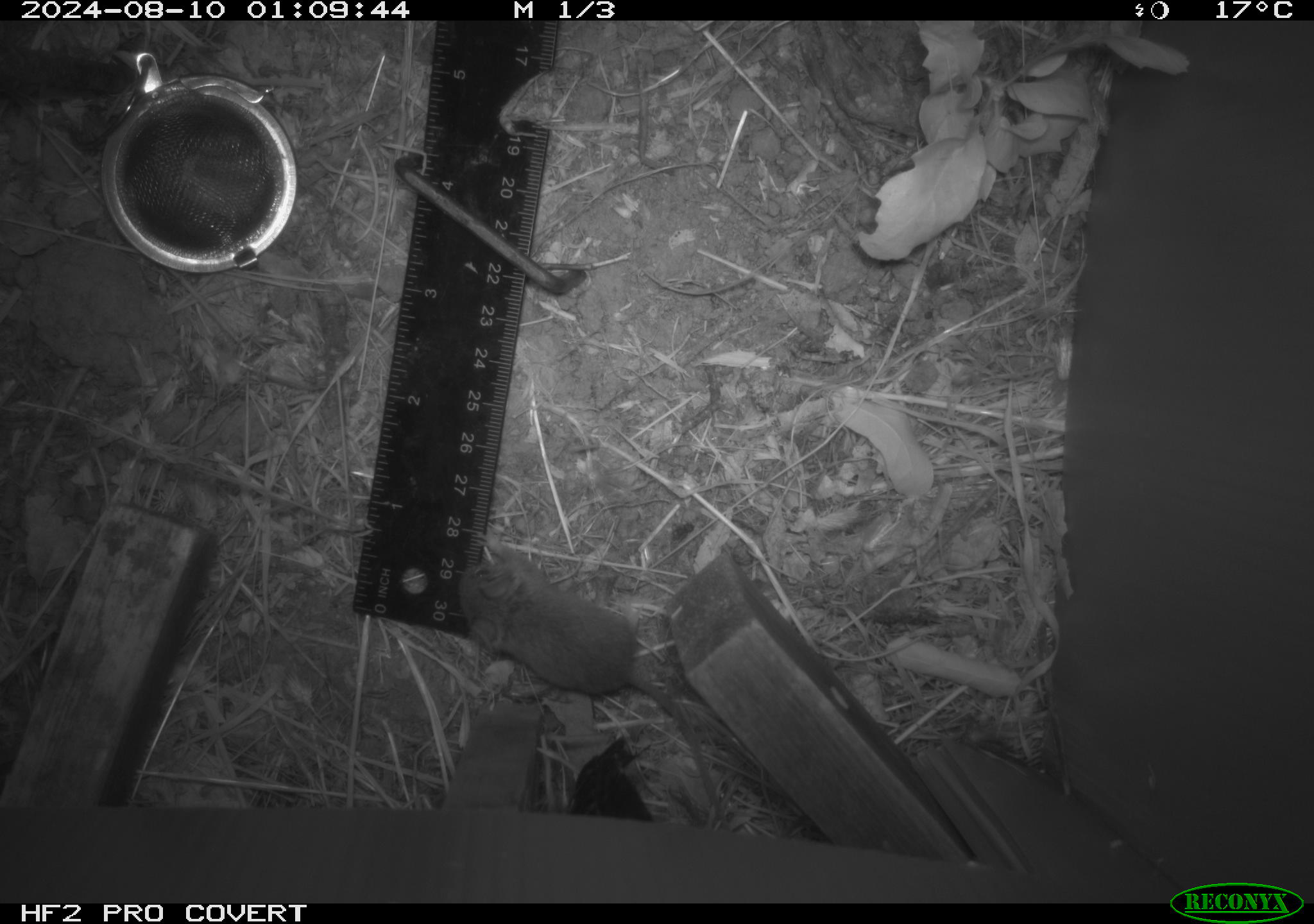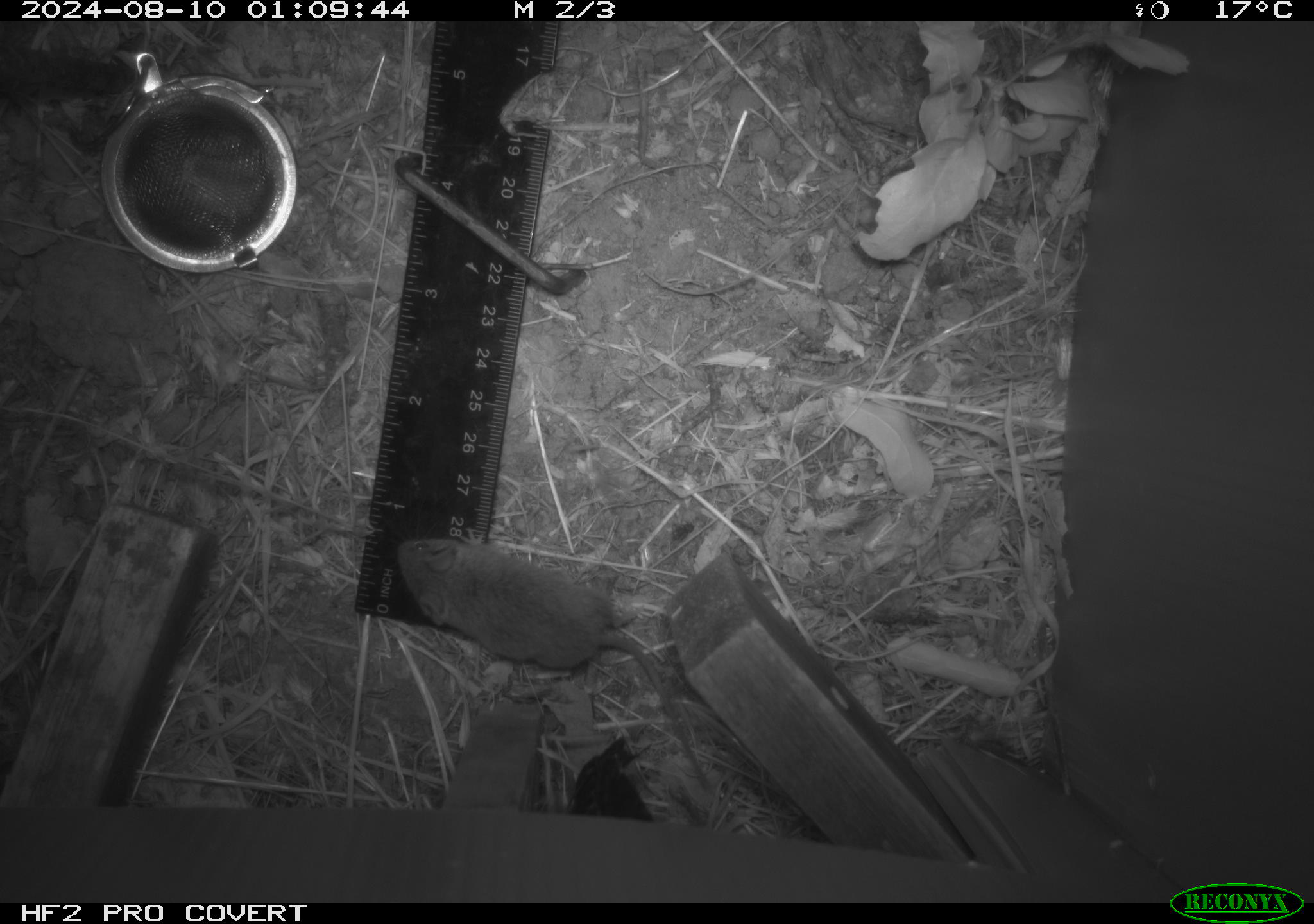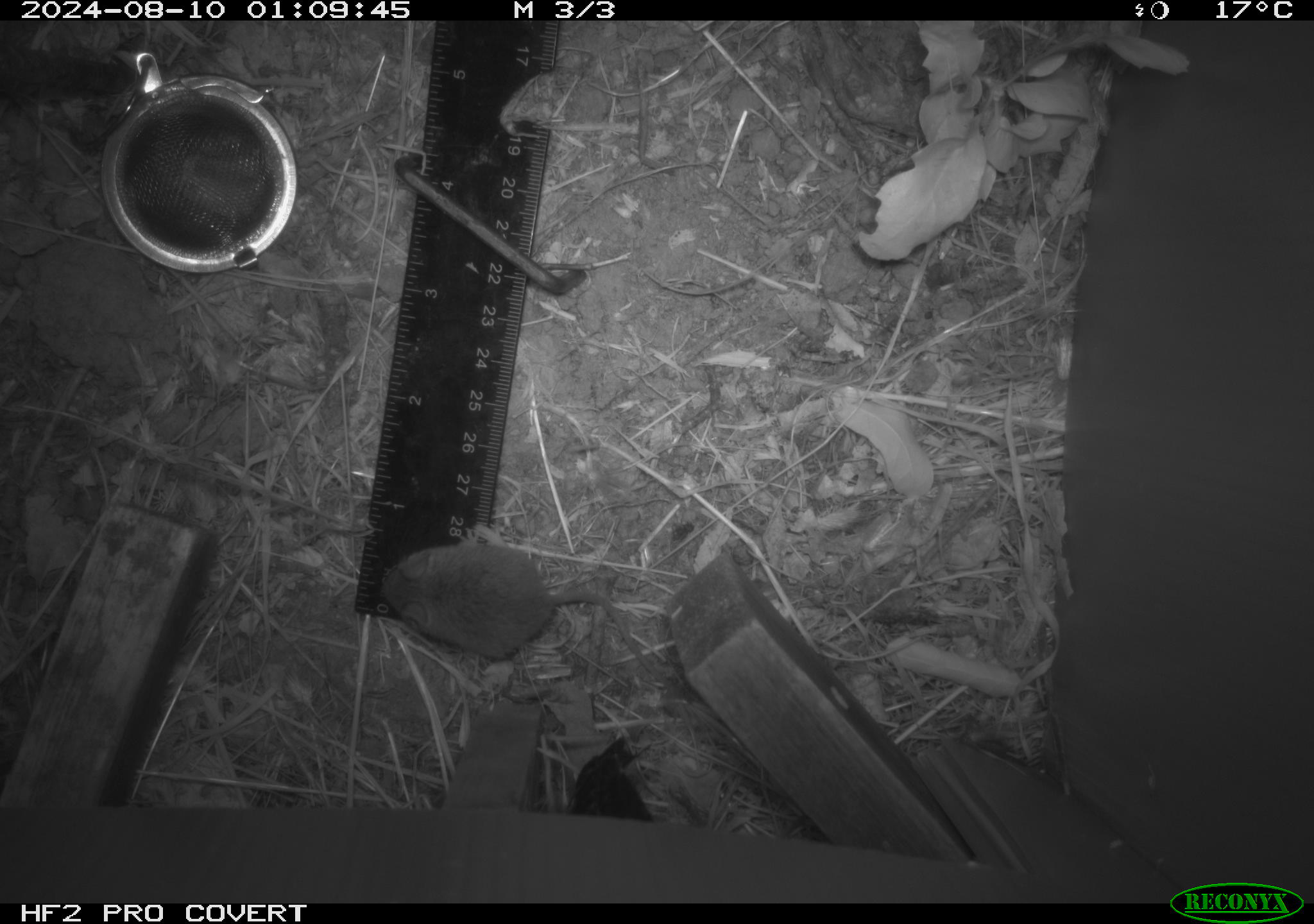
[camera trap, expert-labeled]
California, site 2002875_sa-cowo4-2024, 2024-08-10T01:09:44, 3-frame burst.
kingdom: Animalia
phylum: Chordata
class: Mammalia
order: Rodentia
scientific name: Rodentia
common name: mouse species